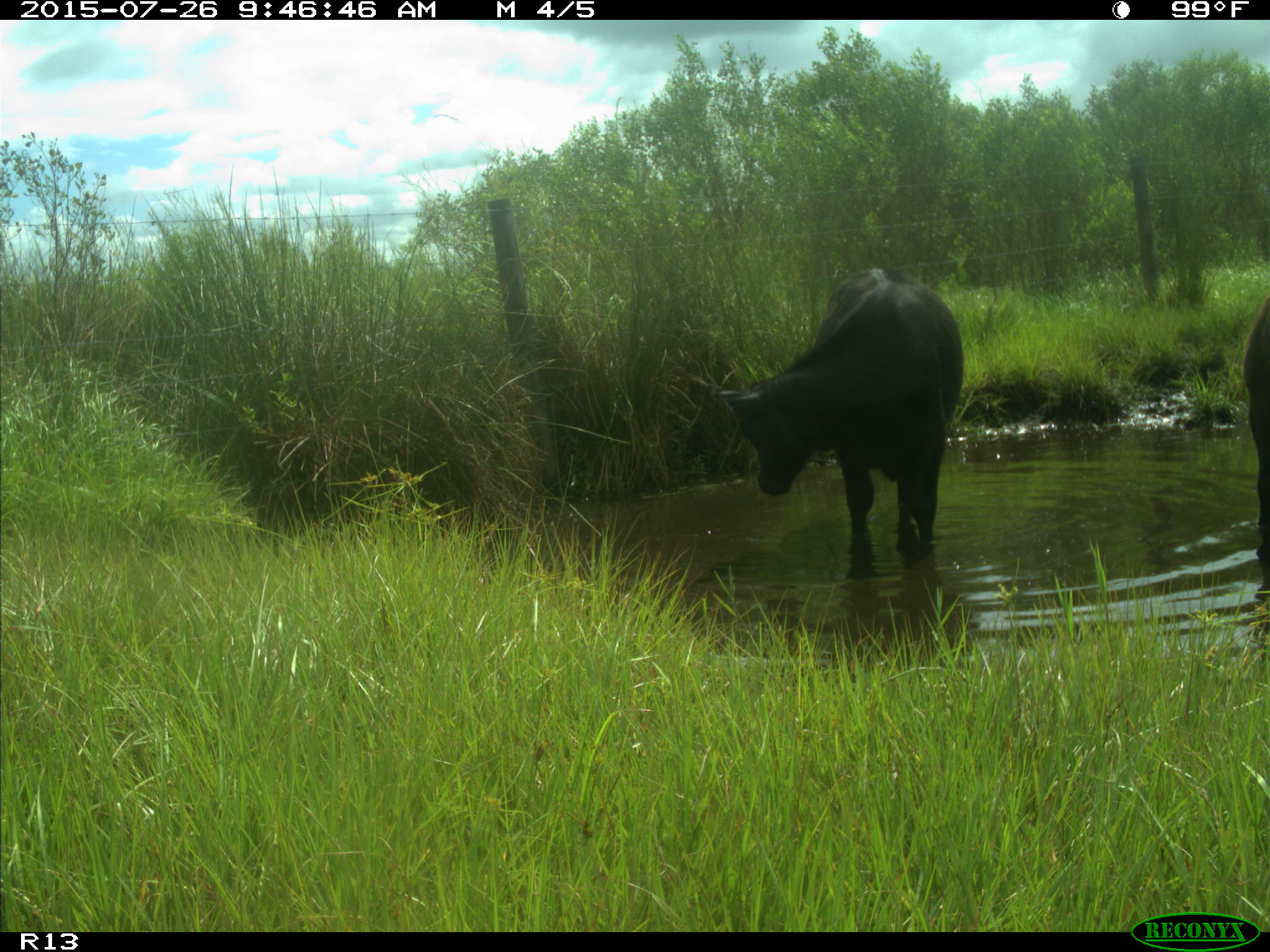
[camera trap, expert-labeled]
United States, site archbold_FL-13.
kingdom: Animalia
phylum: Chordata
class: Mammalia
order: Artiodactyla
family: Bovidae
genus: Bos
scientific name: Bos taurus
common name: domestic cow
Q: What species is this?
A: Bos taurus (domestic cow).